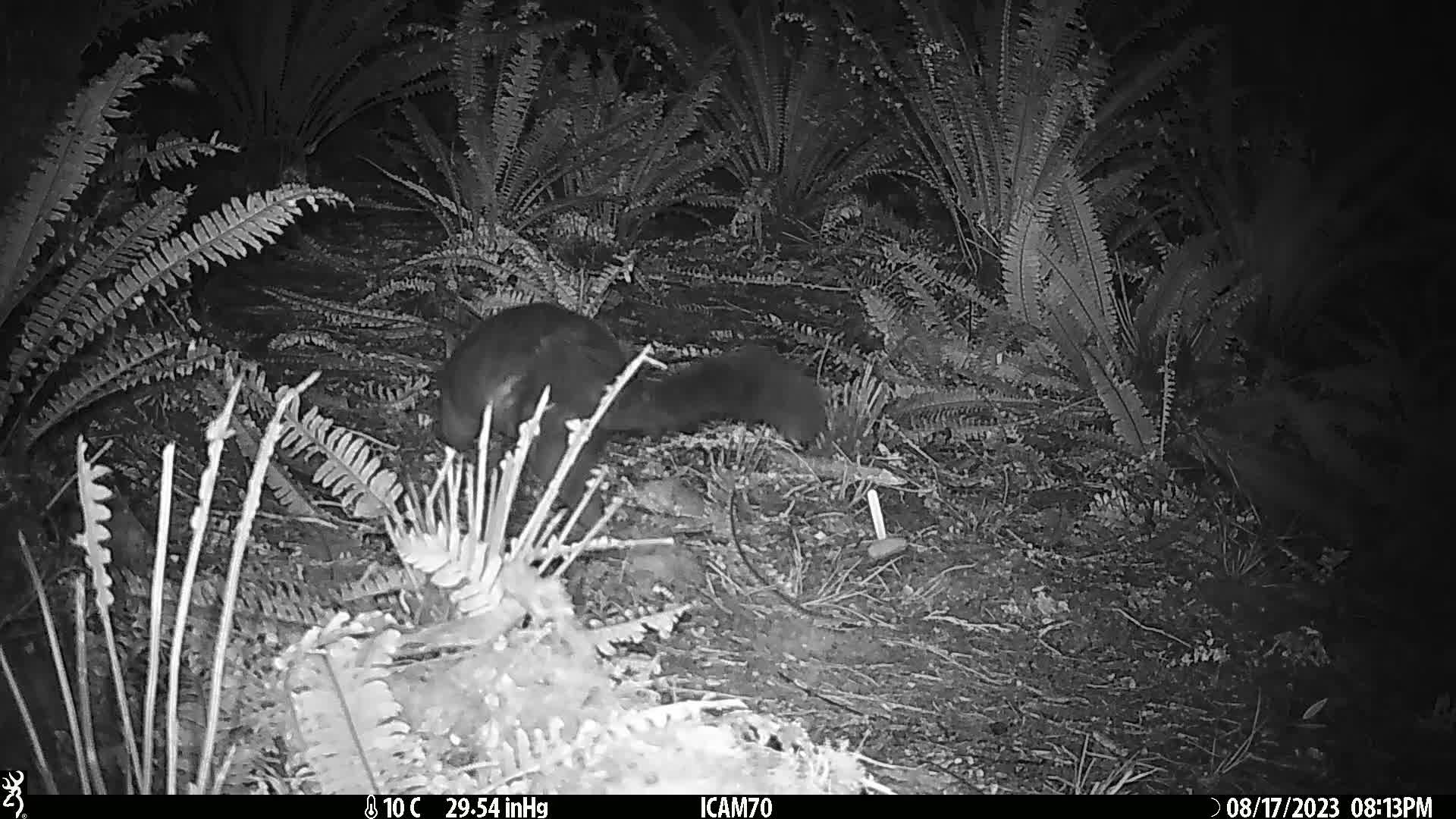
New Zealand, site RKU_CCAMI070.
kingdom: Animalia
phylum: Chordata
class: Mammalia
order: Diprotodontia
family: Phalangeridae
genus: Trichosurus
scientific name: Trichosurus vulpecula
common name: common brushtail possum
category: possum